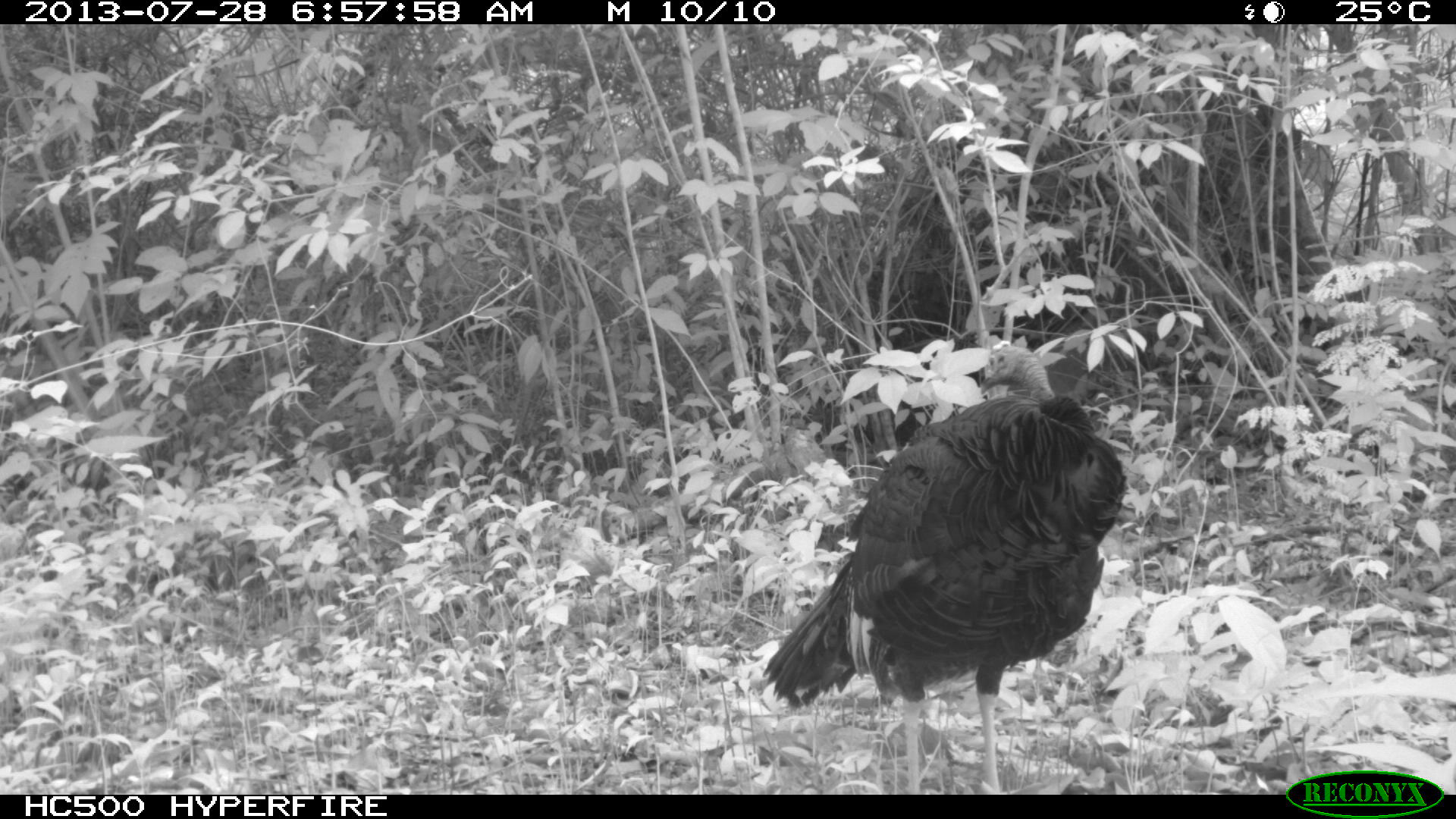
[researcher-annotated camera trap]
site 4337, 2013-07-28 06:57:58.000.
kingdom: Animalia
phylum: Chordata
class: Aves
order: Galliformes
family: Phasianidae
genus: Meleagris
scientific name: Meleagris ocellata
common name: ocellated turkey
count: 1